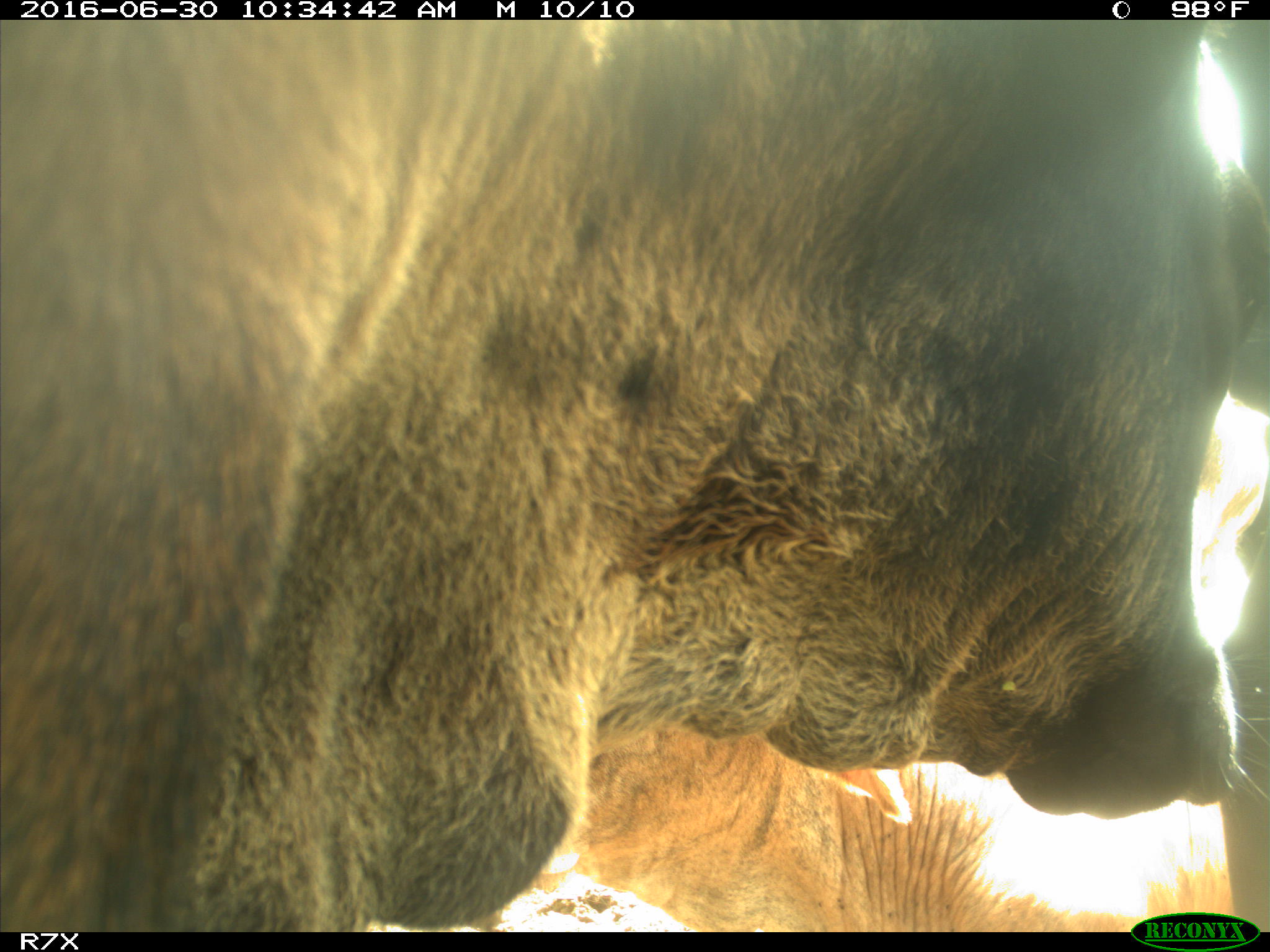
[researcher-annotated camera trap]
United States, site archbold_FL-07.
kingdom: Animalia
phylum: Chordata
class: Mammalia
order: Artiodactyla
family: Bovidae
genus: Bos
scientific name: Bos taurus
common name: domestic cow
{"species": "Bos taurus (domestic cow)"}